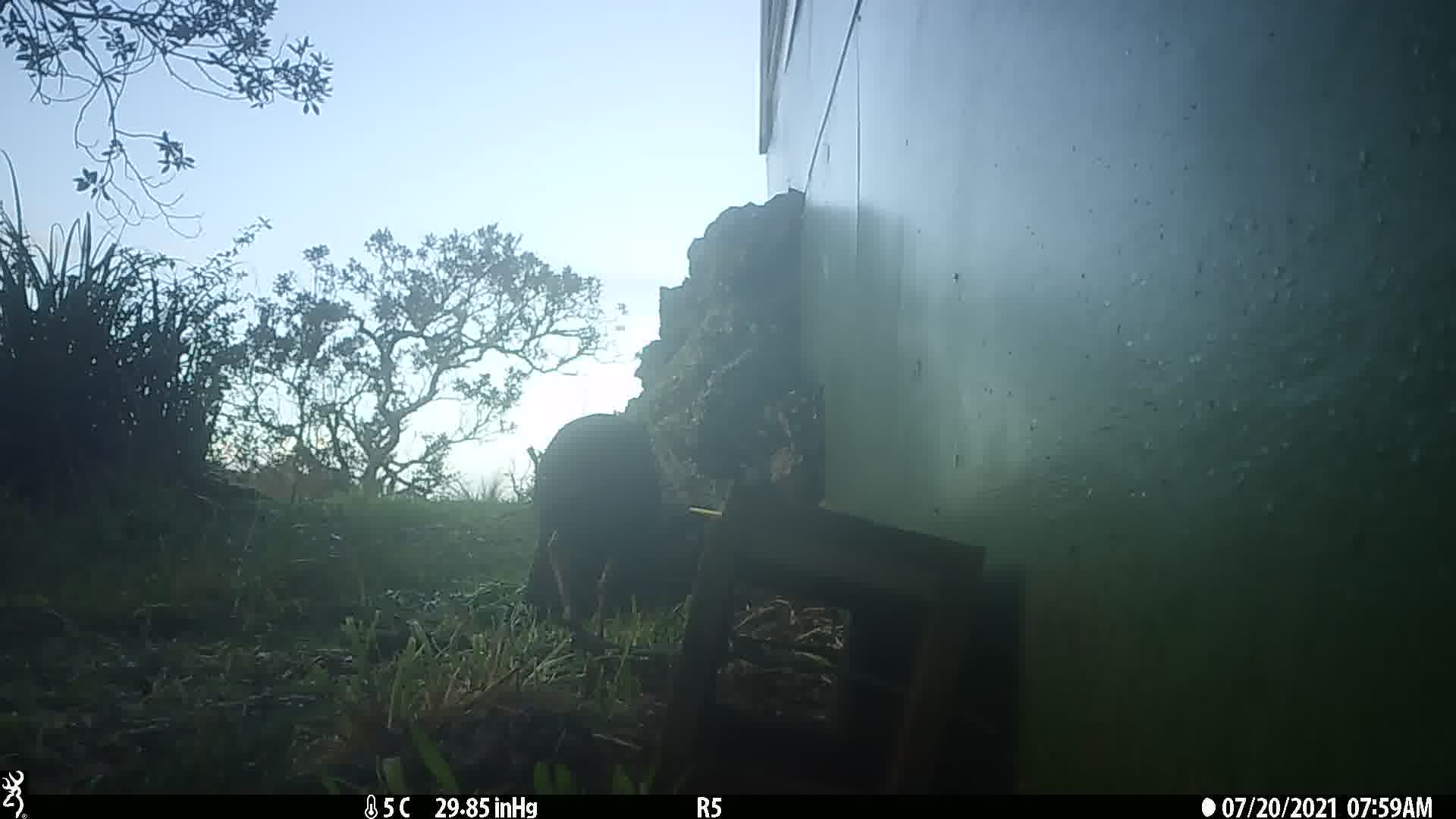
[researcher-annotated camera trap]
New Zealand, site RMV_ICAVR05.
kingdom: Animalia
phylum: Chordata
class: Aves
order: Gruiformes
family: Rallidae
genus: Porphyrio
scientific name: Porphyrio melanotus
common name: australasian swamphen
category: pukeko